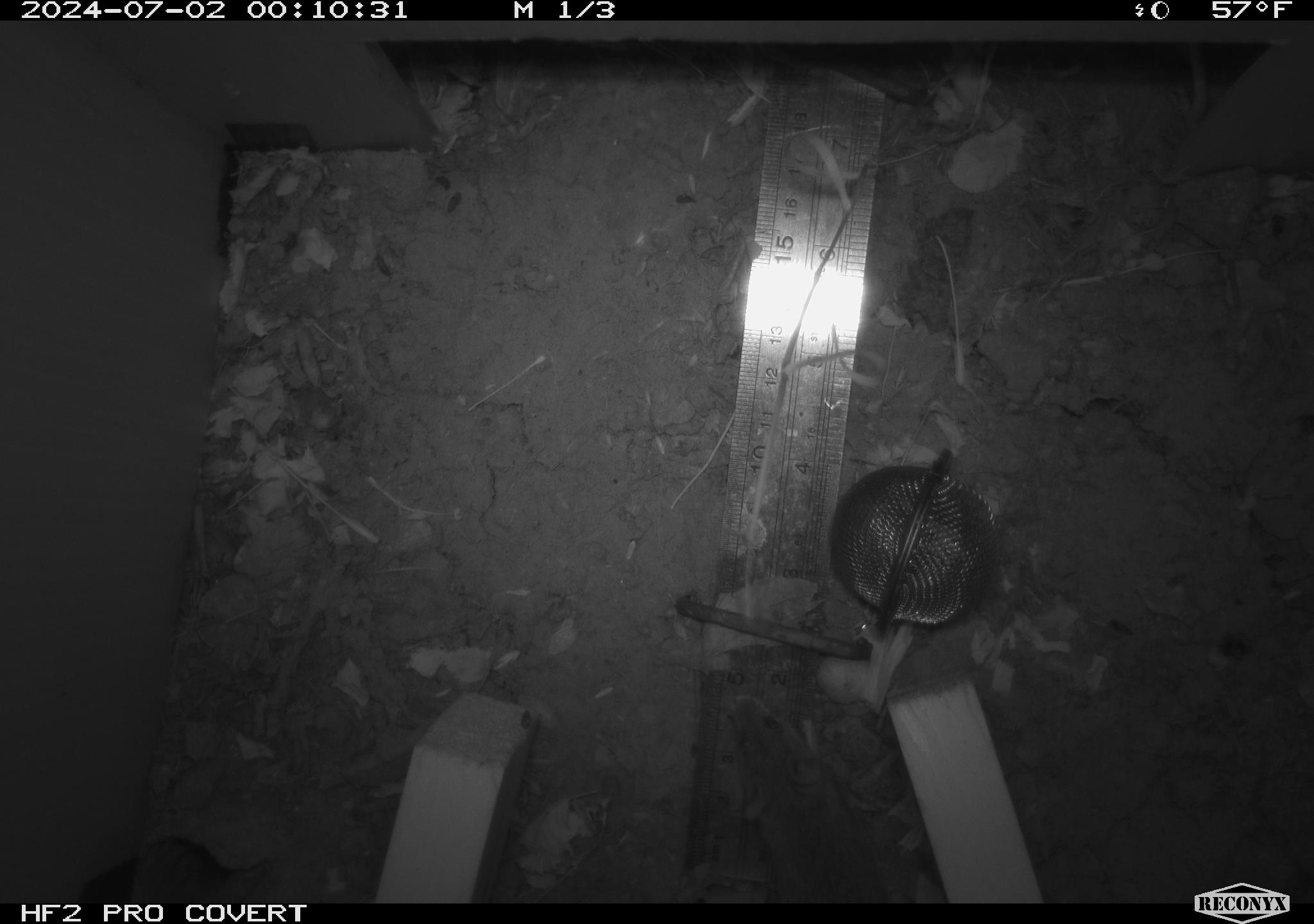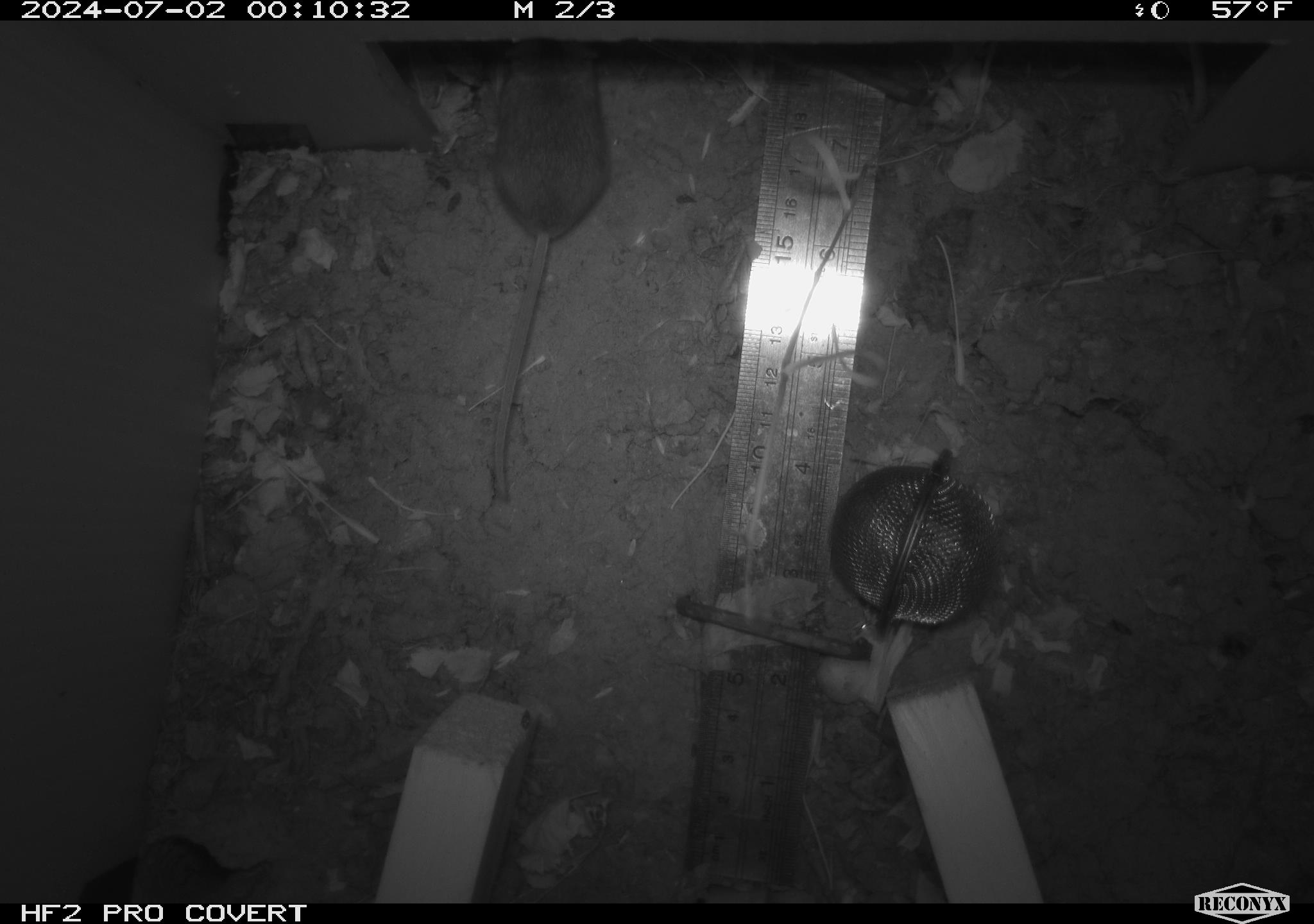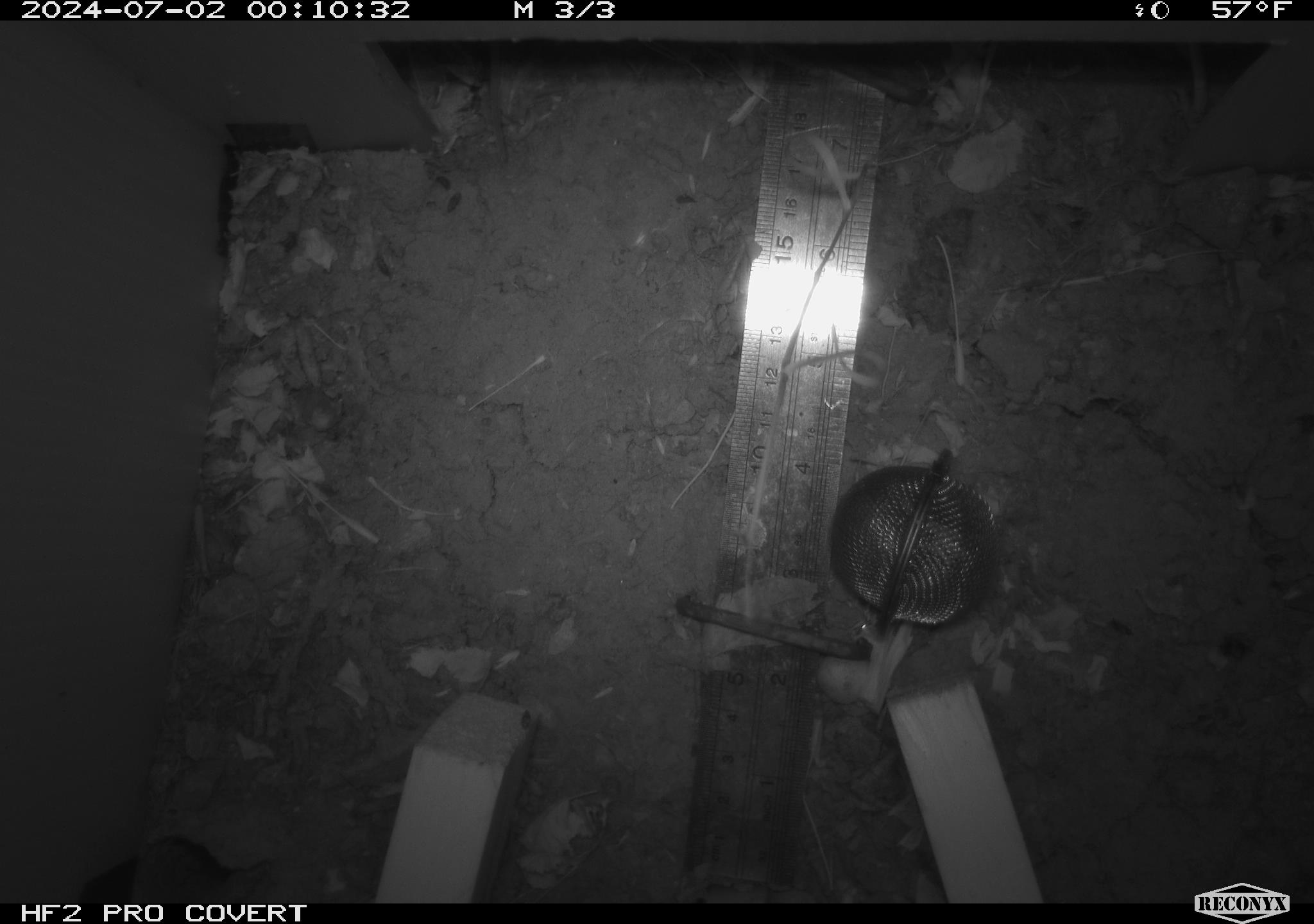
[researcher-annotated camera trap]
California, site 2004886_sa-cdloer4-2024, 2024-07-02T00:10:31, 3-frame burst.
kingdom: Animalia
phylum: Chordata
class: Mammalia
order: Rodentia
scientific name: Rodentia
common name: rodent